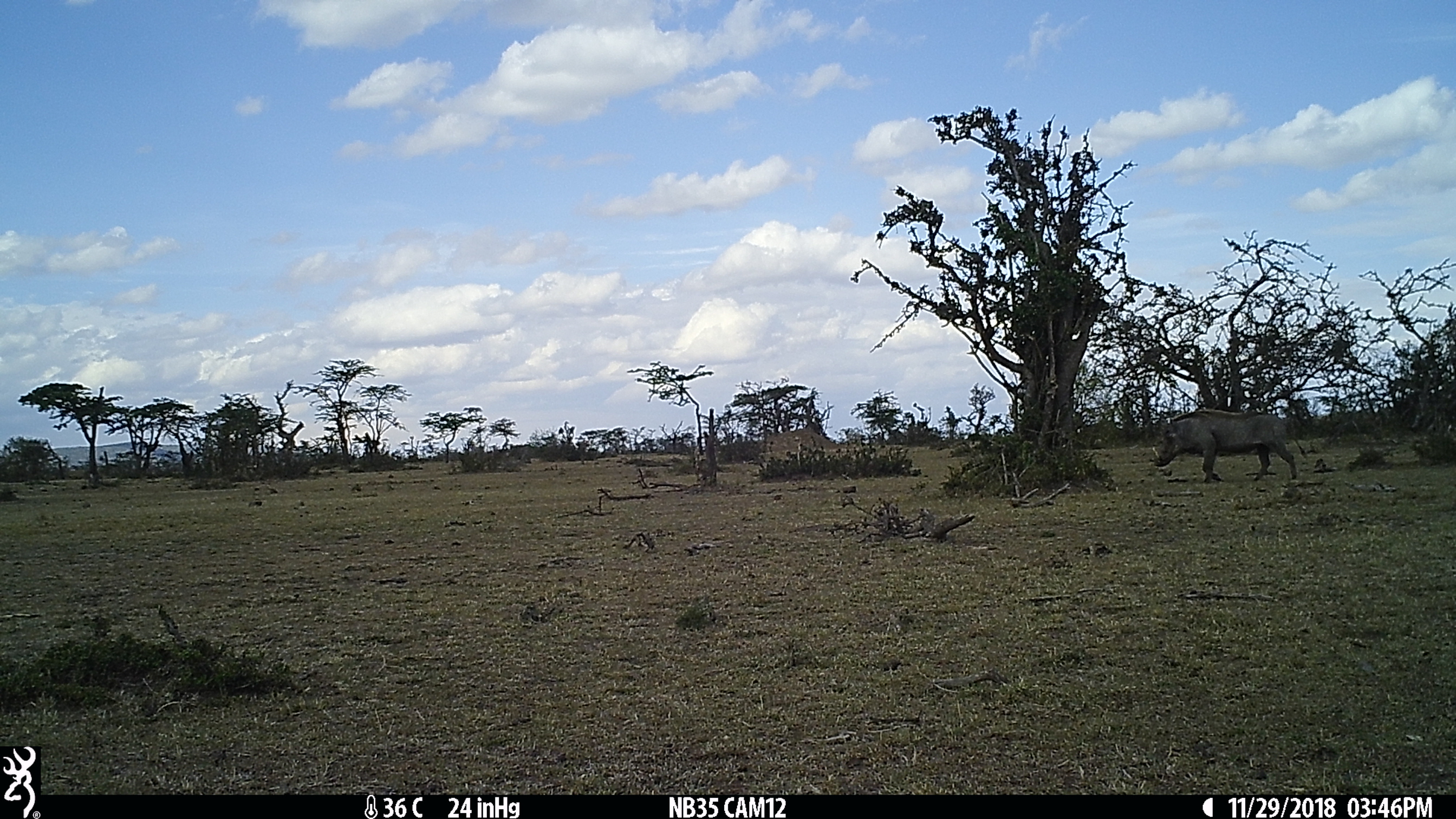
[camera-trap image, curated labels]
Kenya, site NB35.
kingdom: Animalia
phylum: Chordata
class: Mammalia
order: Artiodactyla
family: Suidae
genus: Phacochoerus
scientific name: Phacochoerus africanus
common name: common warthog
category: warthog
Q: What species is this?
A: Warthog (common warthog) (Phacochoerus africanus).